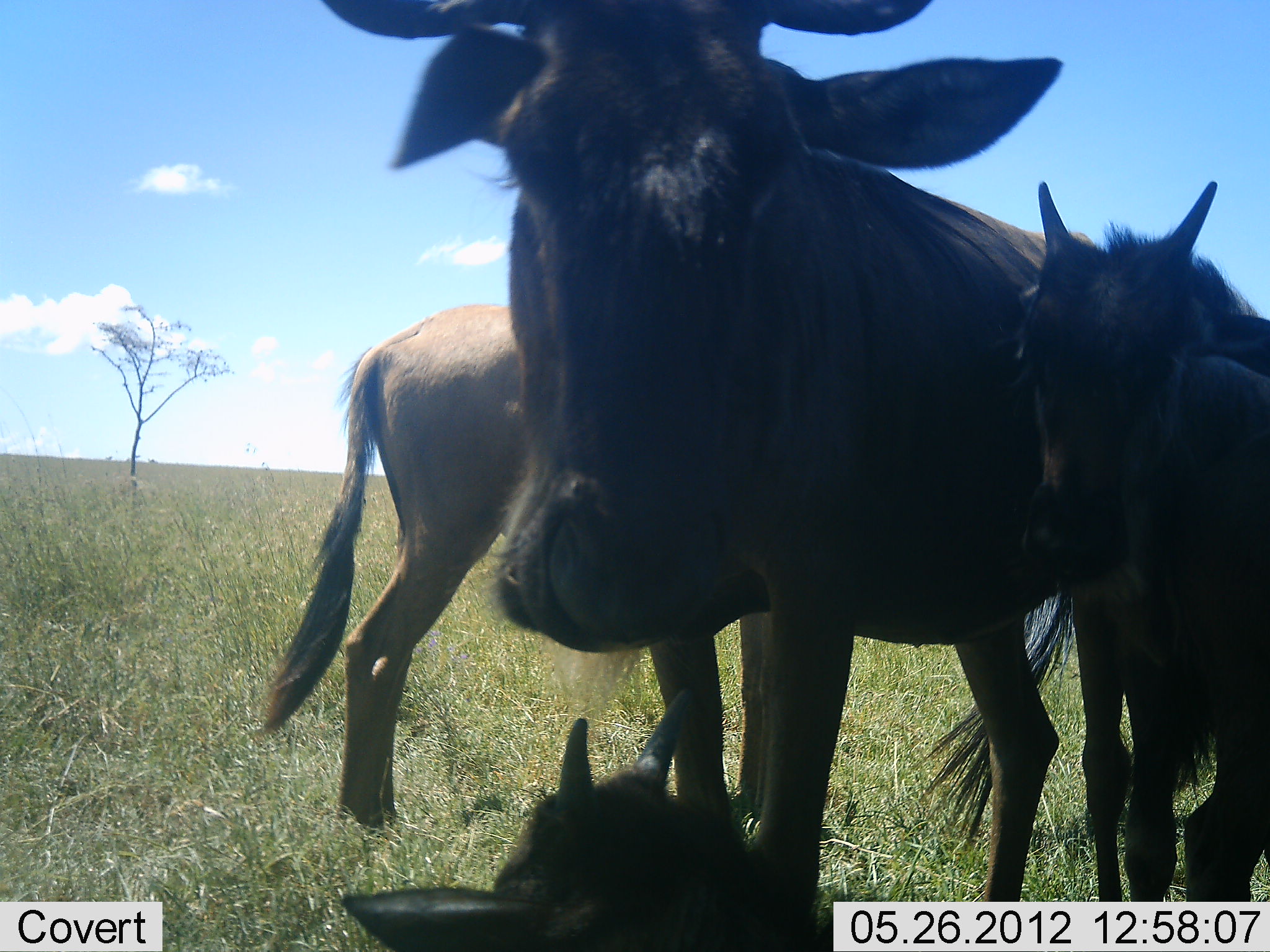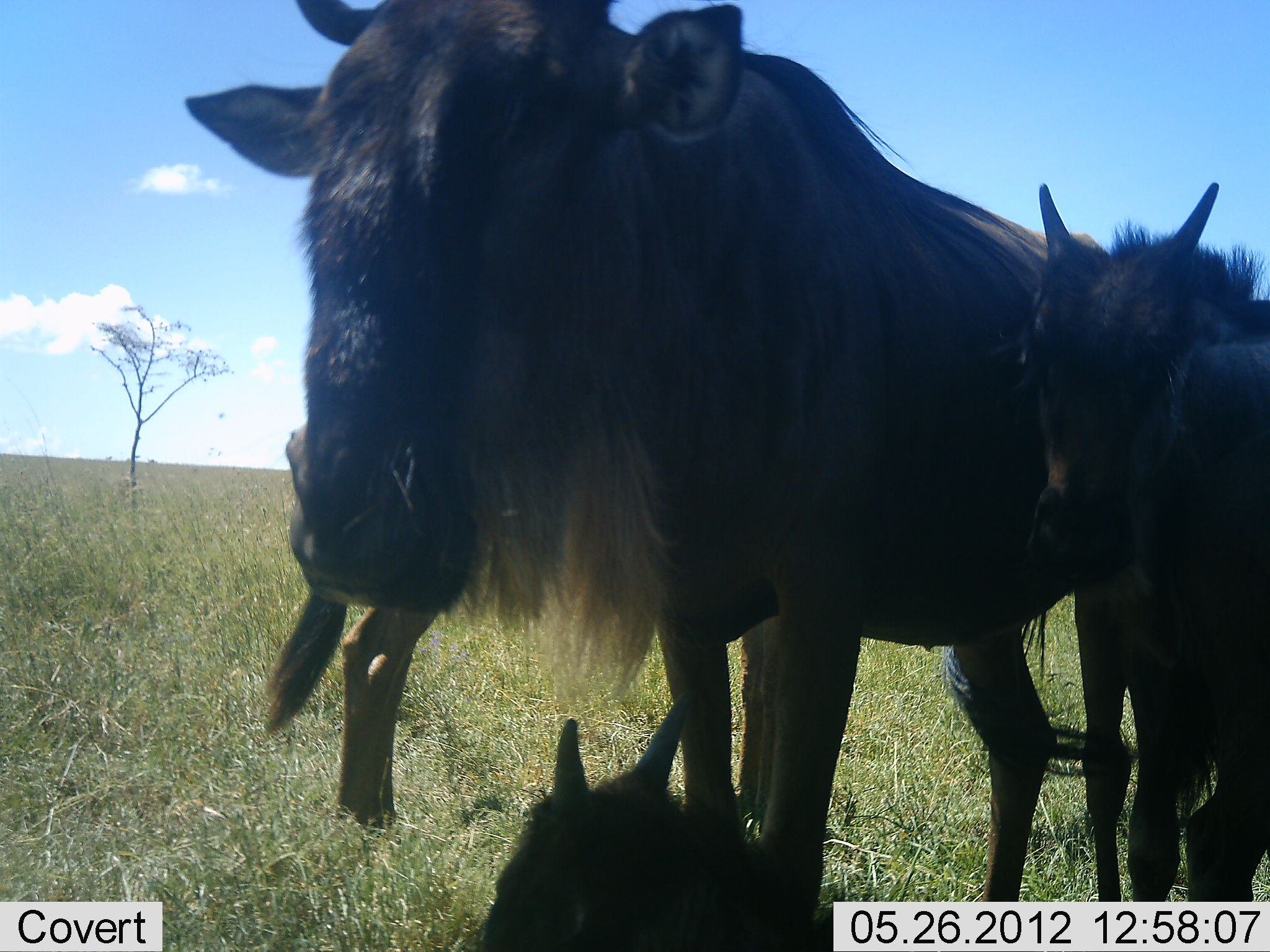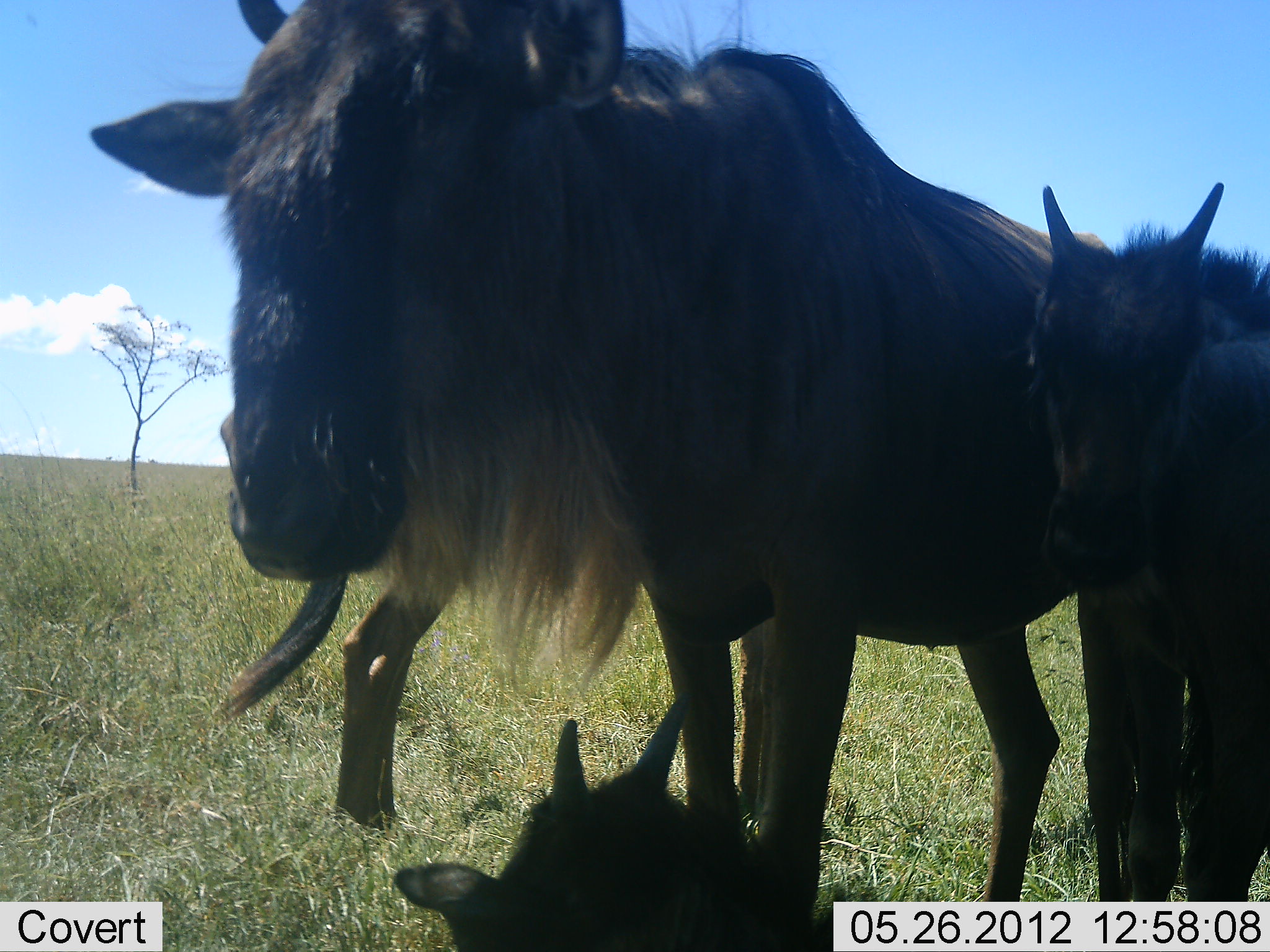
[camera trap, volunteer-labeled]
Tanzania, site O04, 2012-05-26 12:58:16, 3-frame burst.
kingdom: Animalia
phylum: Chordata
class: Mammalia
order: Artiodactyla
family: Bovidae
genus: Connochaetes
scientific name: Connochaetes taurinus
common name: blue wildebeest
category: wildebeest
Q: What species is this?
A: Wildebeest (blue wildebeest) (Connochaetes taurinus).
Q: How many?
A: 4.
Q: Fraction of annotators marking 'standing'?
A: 100%.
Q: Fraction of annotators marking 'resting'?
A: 60%.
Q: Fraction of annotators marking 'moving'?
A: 20%.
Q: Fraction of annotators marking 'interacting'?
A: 20%.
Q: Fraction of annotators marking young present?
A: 90%.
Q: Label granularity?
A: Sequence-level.